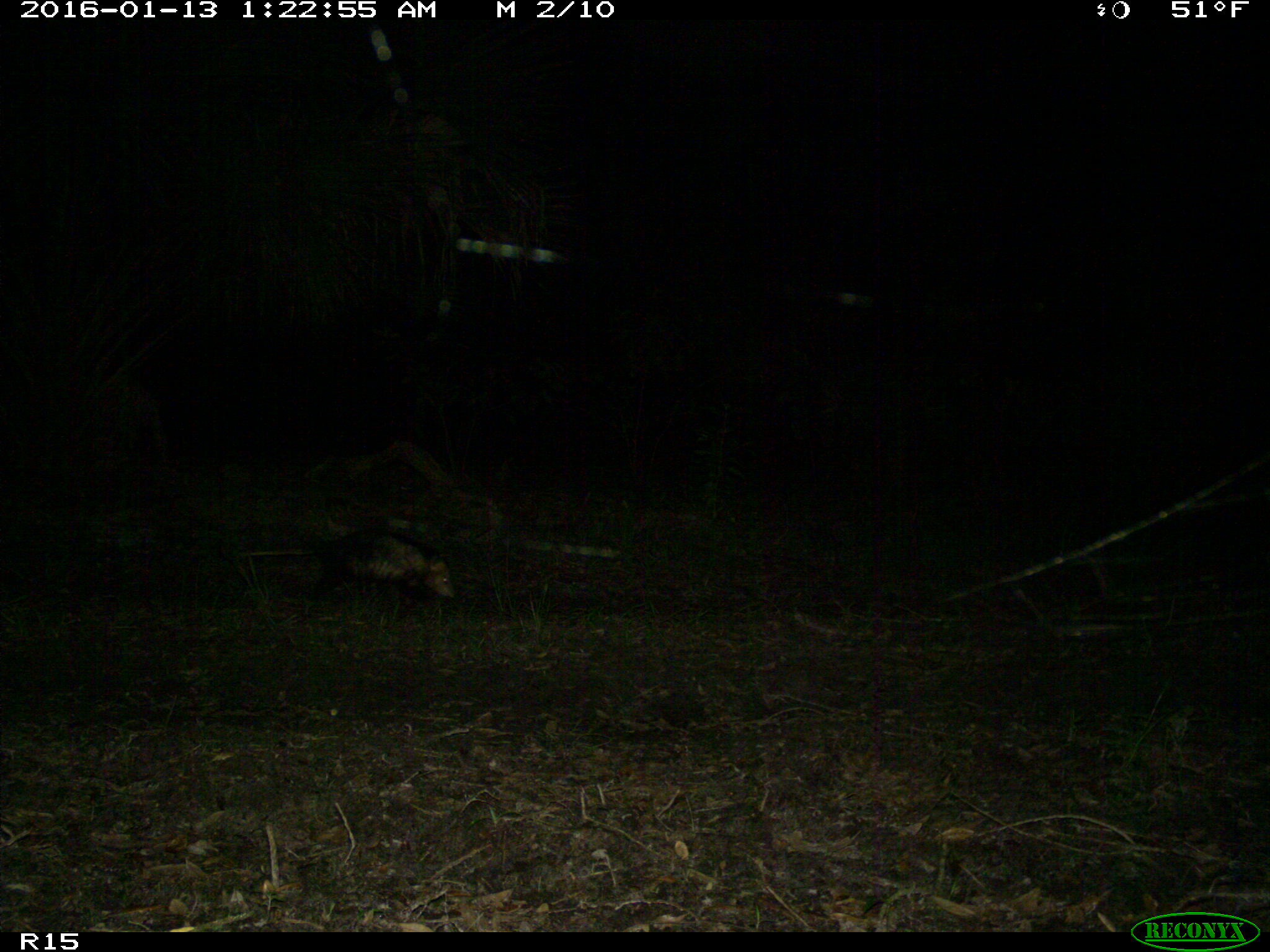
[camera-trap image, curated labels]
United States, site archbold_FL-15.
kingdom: Animalia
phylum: Chordata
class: Mammalia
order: Didelphimorphia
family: Didelphidae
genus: Didelphis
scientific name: Didelphis virginiana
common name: virginia opossum